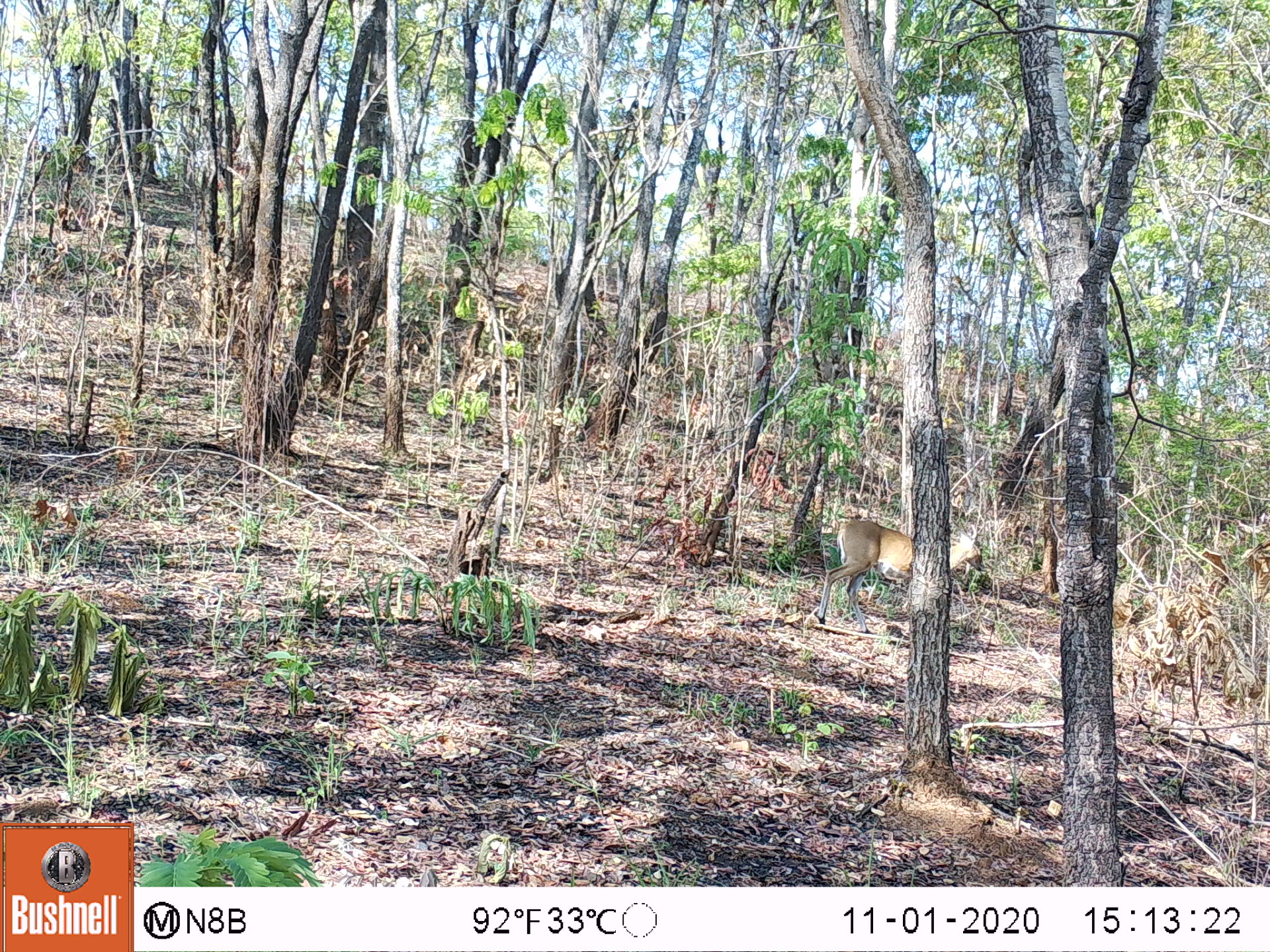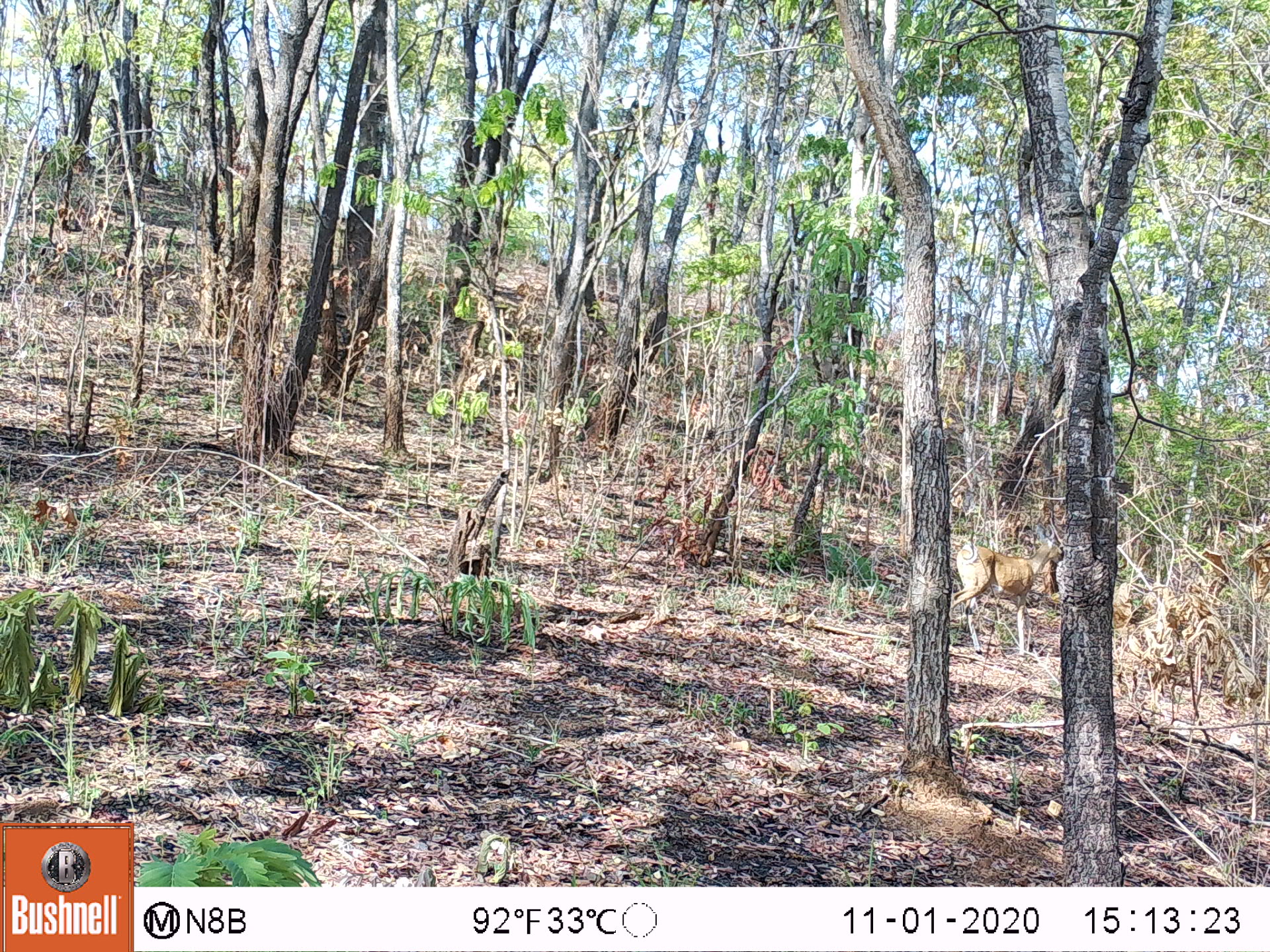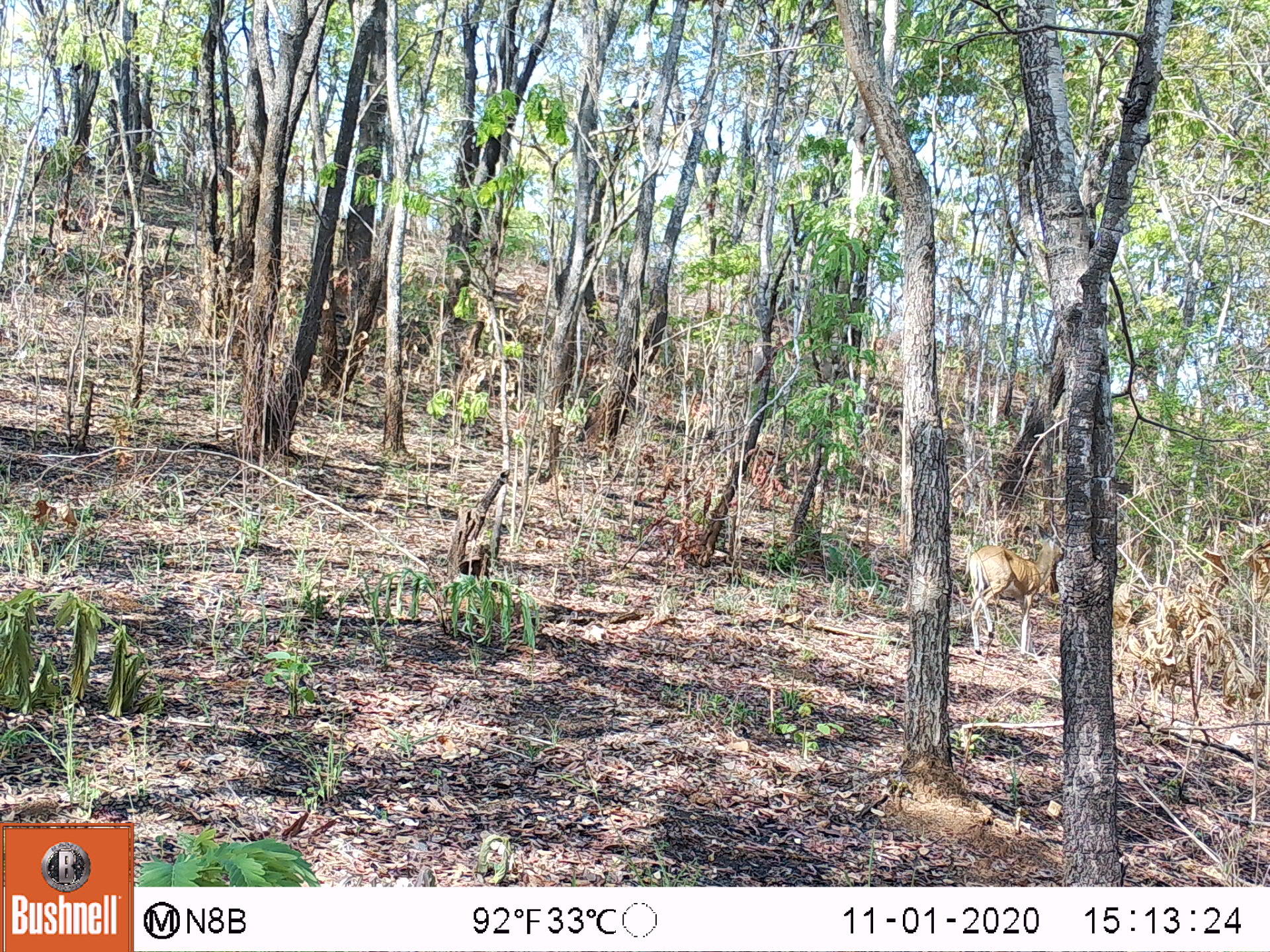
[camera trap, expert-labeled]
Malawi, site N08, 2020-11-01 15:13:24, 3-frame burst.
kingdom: Animalia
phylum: Chordata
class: Mammalia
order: Artiodactyla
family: Bovidae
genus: Sylvicapra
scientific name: Sylvicapra grimmia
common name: common duiker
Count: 1.